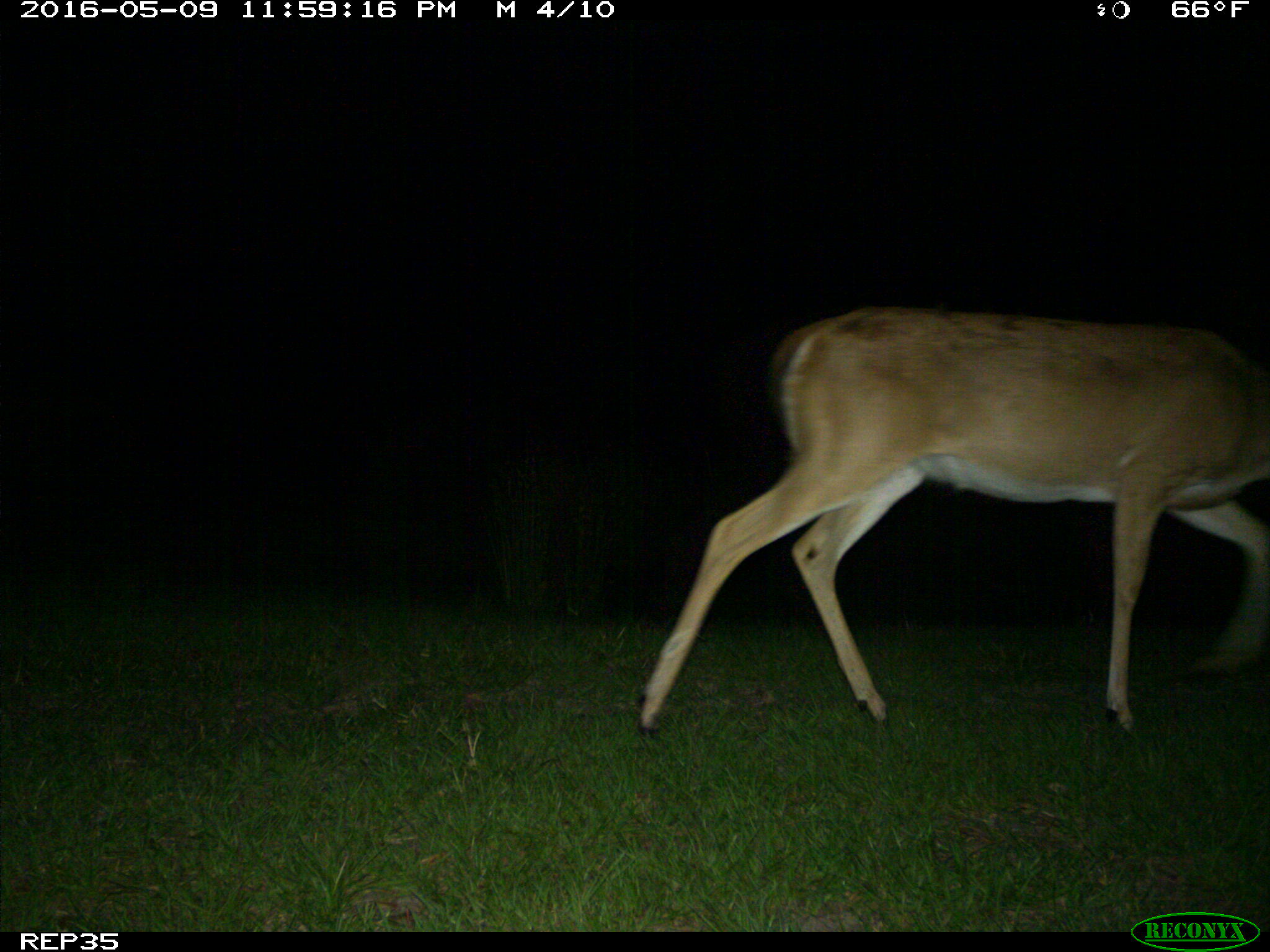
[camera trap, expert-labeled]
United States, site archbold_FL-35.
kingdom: Animalia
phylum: Chordata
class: Mammalia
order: Artiodactyla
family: Cervidae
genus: Odocoileus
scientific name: Odocoileus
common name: deer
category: unidentified deer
Unidentified deer (deer) (Odocoileus).